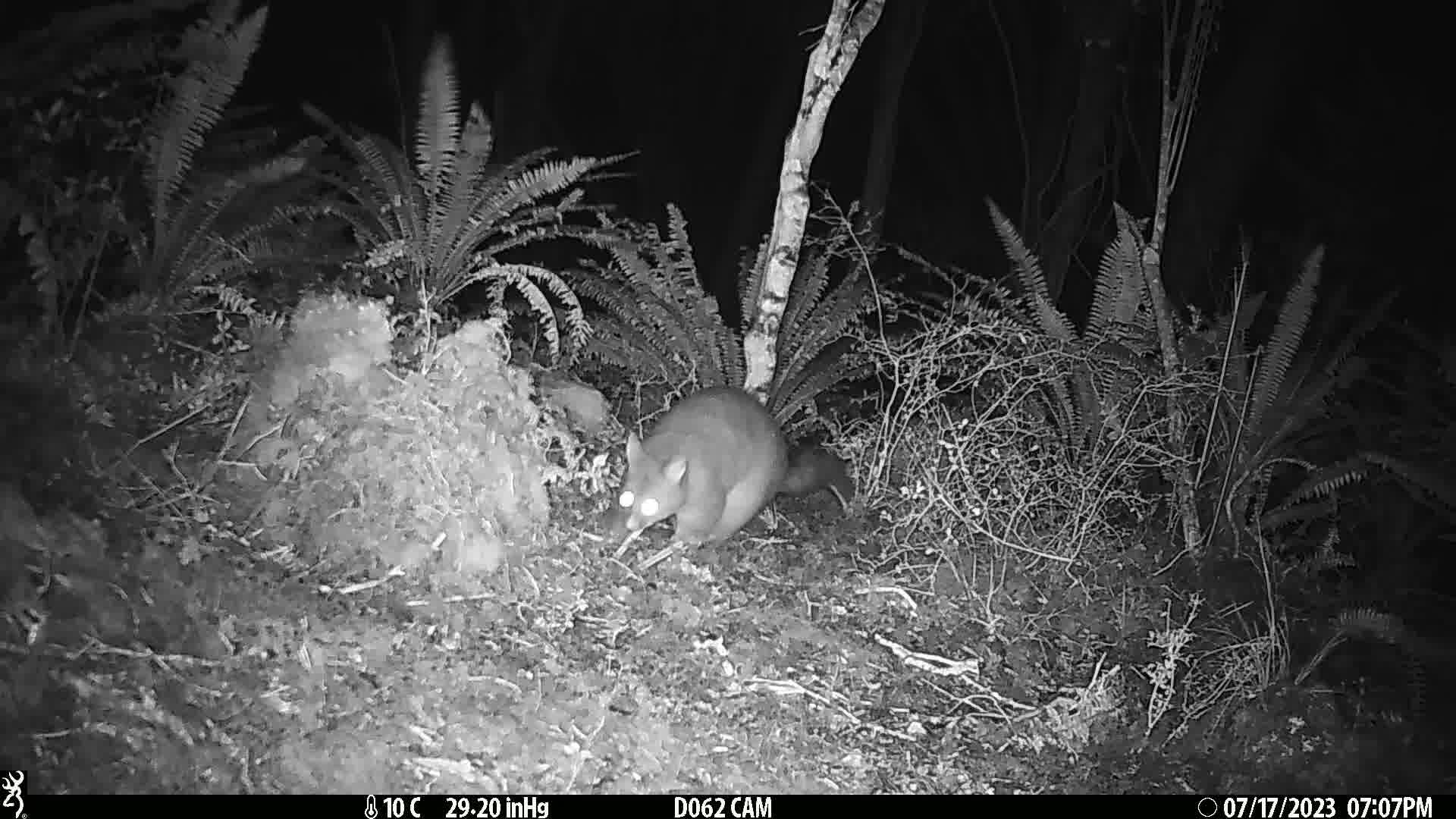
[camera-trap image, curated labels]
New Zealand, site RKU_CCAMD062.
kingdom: Animalia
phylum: Chordata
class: Mammalia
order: Diprotodontia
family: Phalangeridae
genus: Trichosurus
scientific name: Trichosurus vulpecula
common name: common brushtail possum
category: possum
Possum (common brushtail possum) (Trichosurus vulpecula).